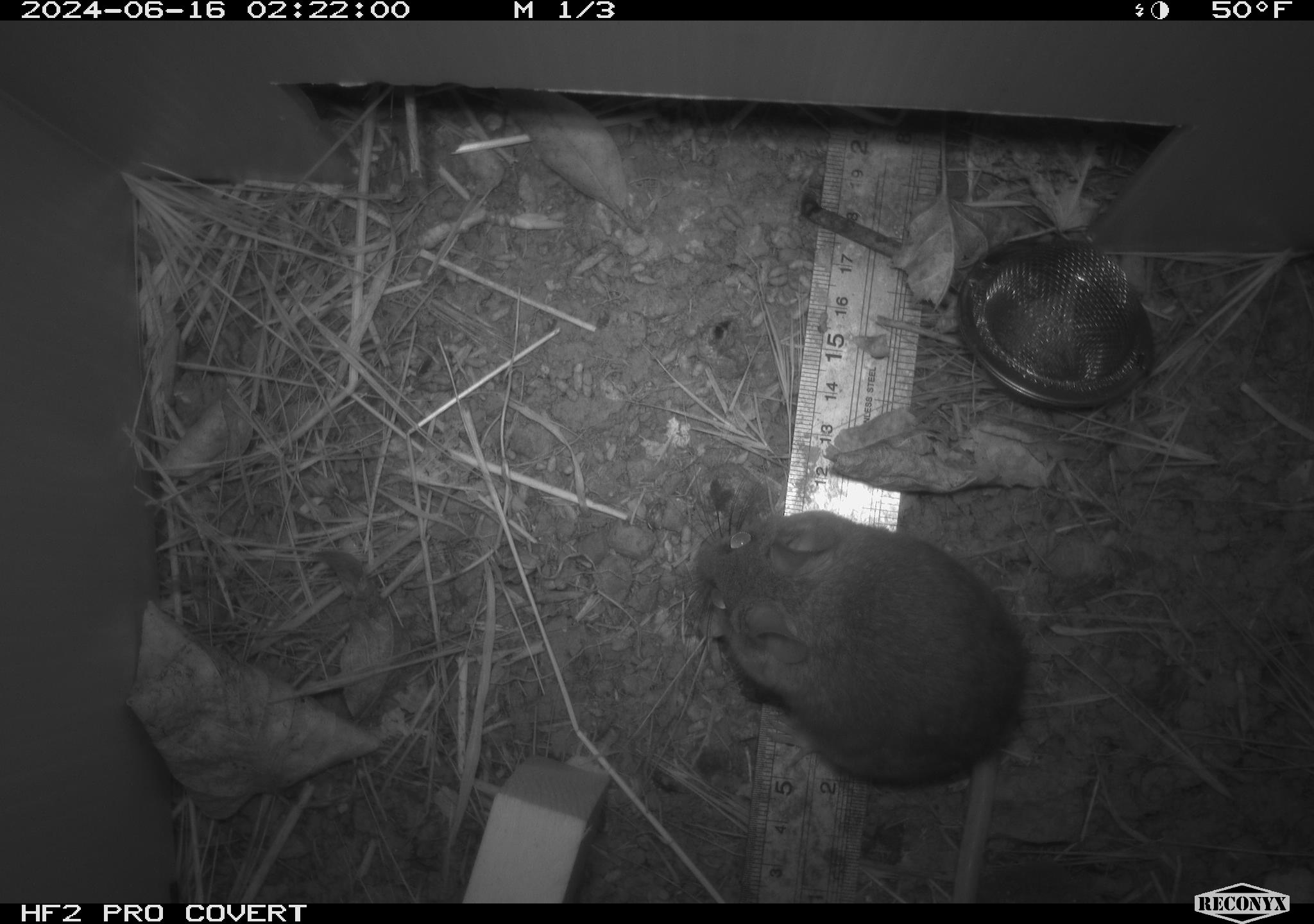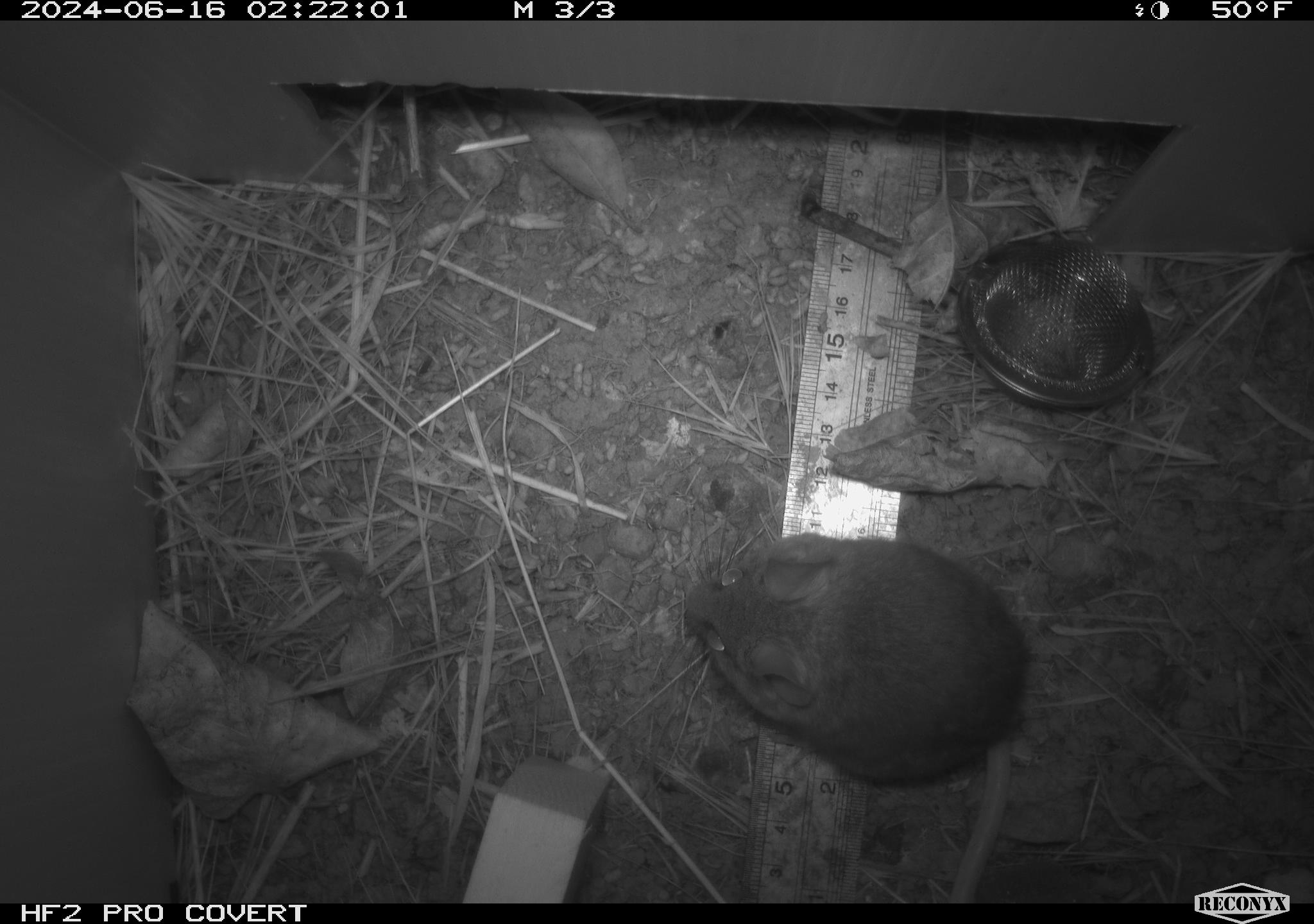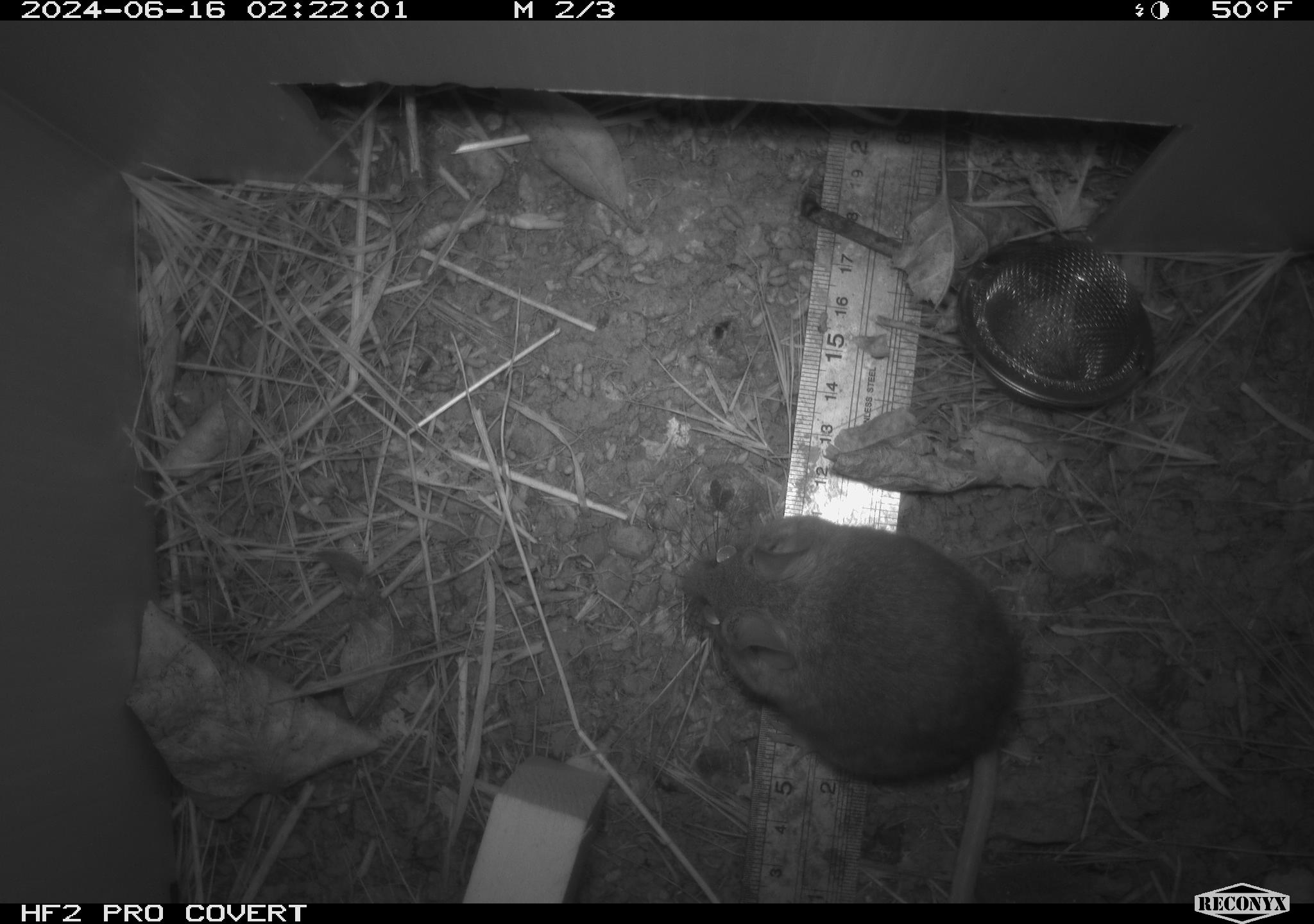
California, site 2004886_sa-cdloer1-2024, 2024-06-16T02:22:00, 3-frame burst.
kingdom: Animalia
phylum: Chordata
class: Mammalia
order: Rodentia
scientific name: Rodentia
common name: mouse species